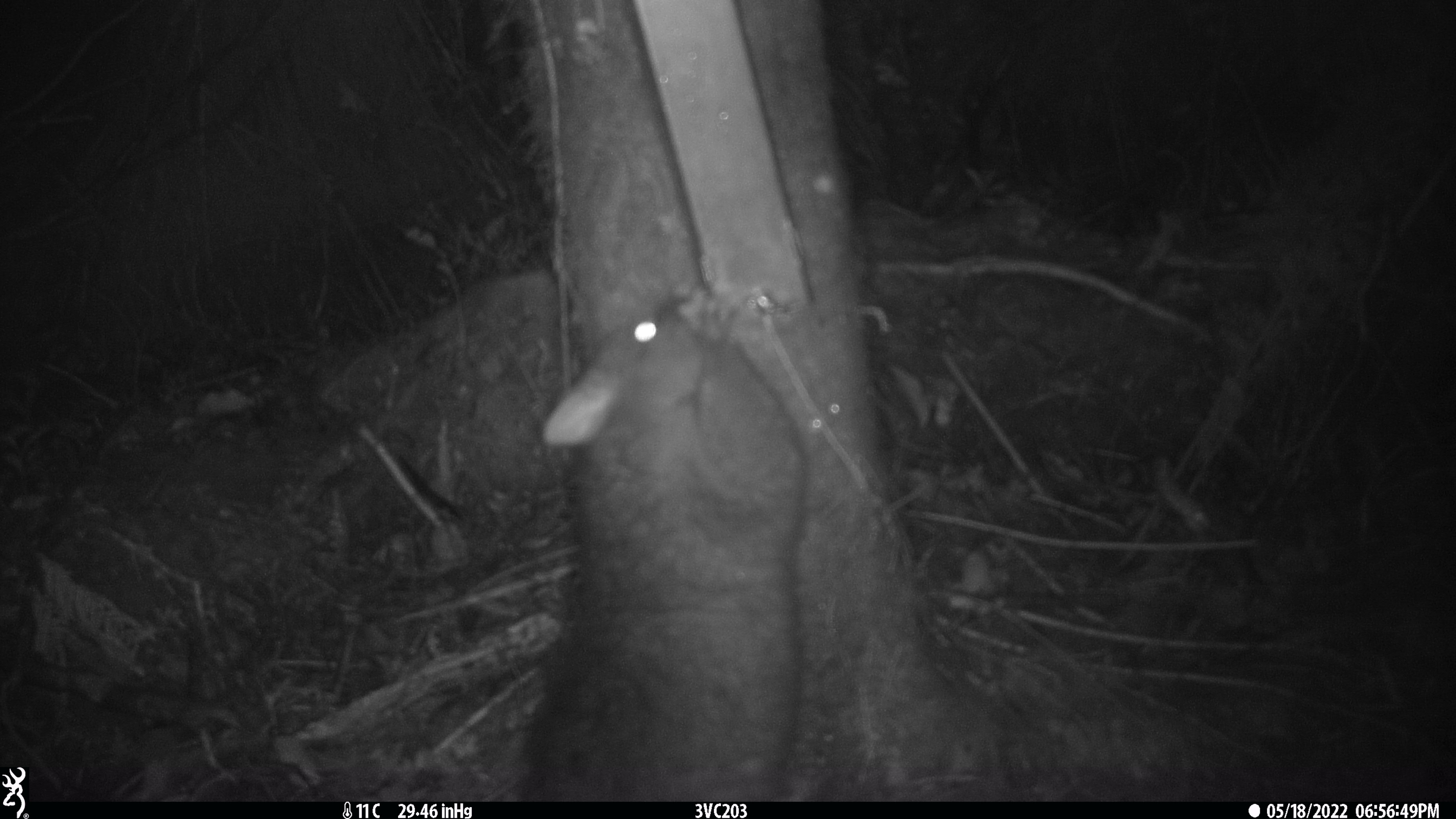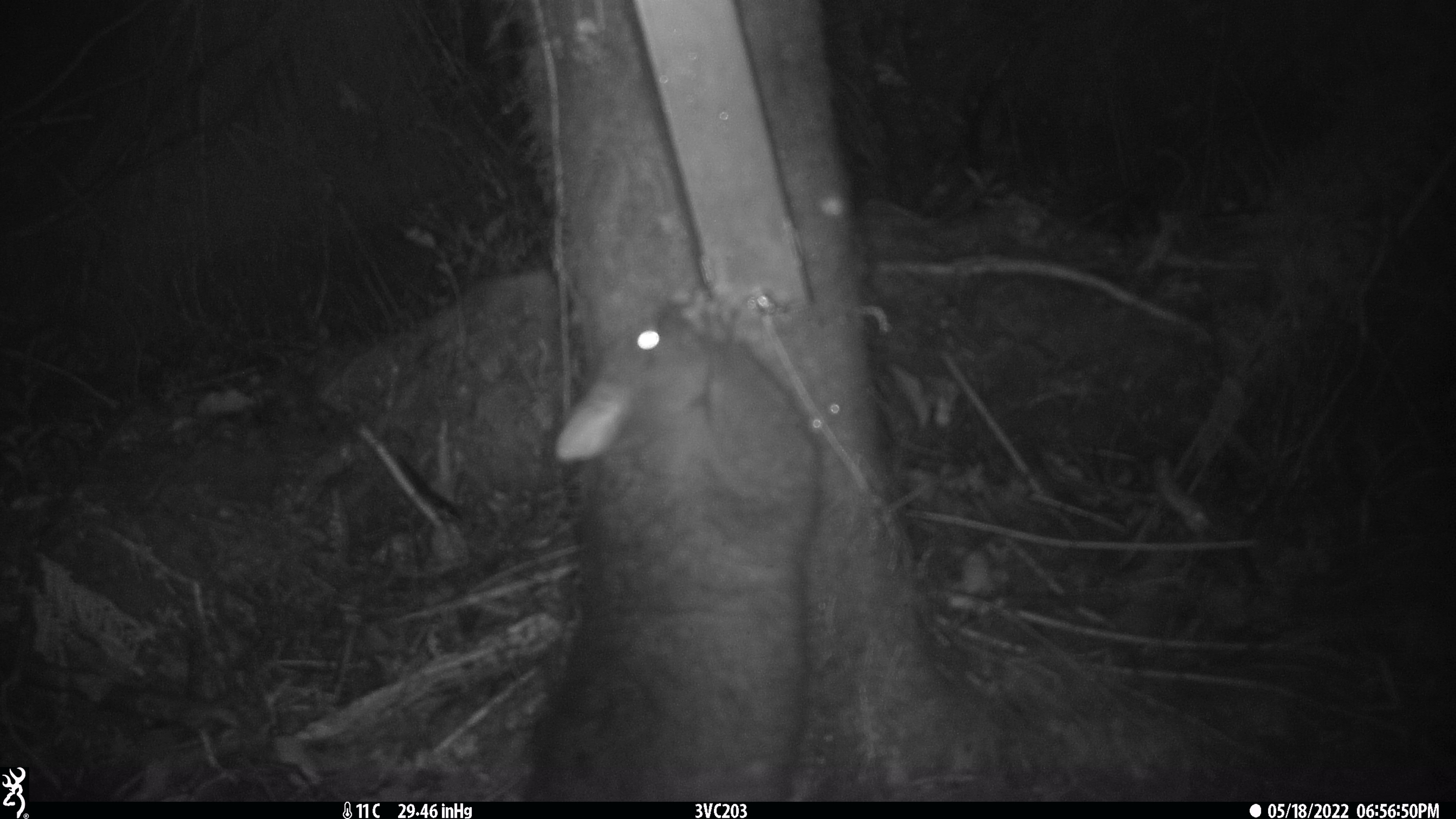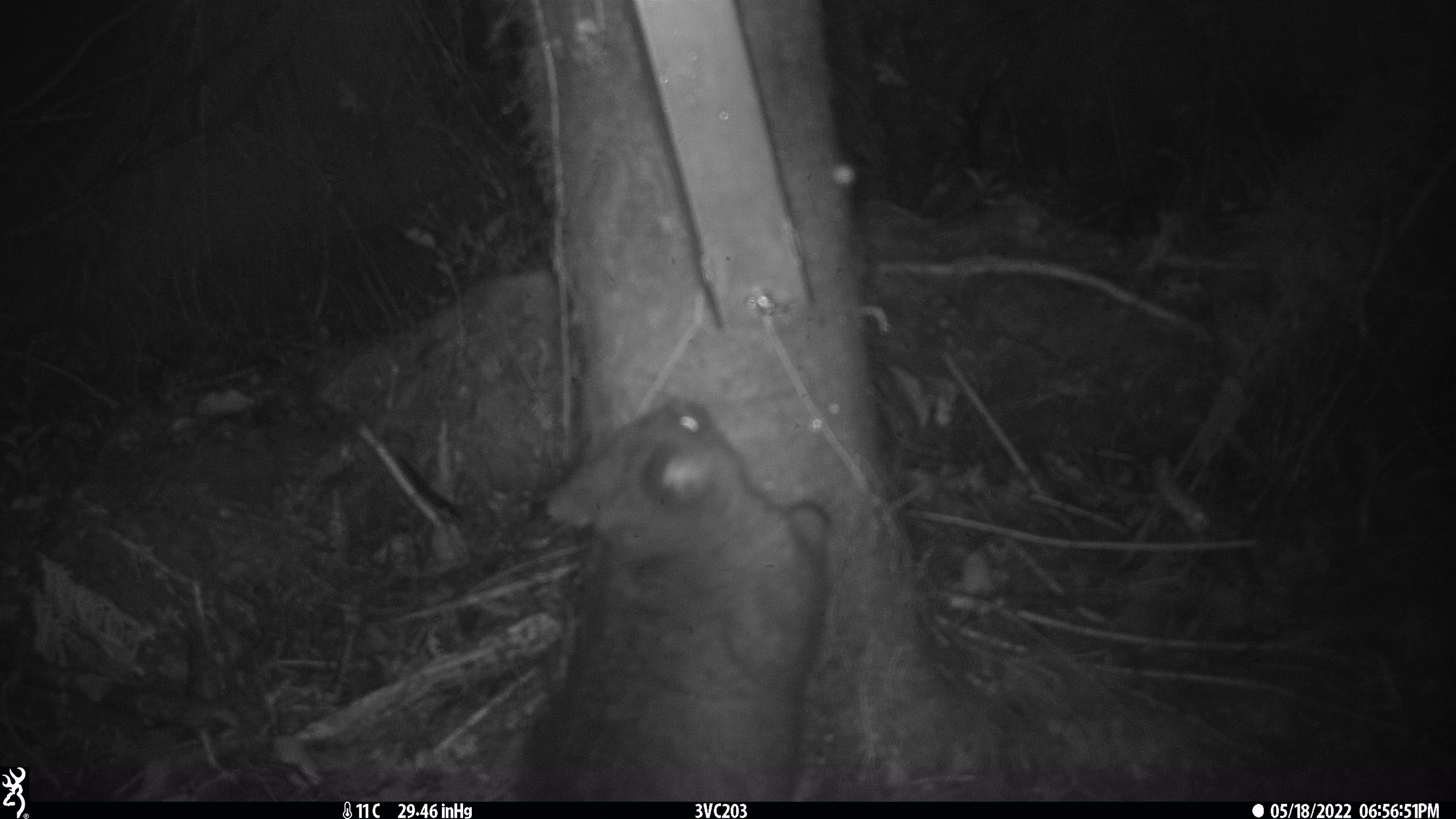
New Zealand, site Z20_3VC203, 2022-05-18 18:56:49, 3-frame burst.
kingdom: Animalia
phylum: Chordata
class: Mammalia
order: Diprotodontia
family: Phalangeridae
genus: Trichosurus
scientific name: Trichosurus vulpecula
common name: common brushtail possum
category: possum